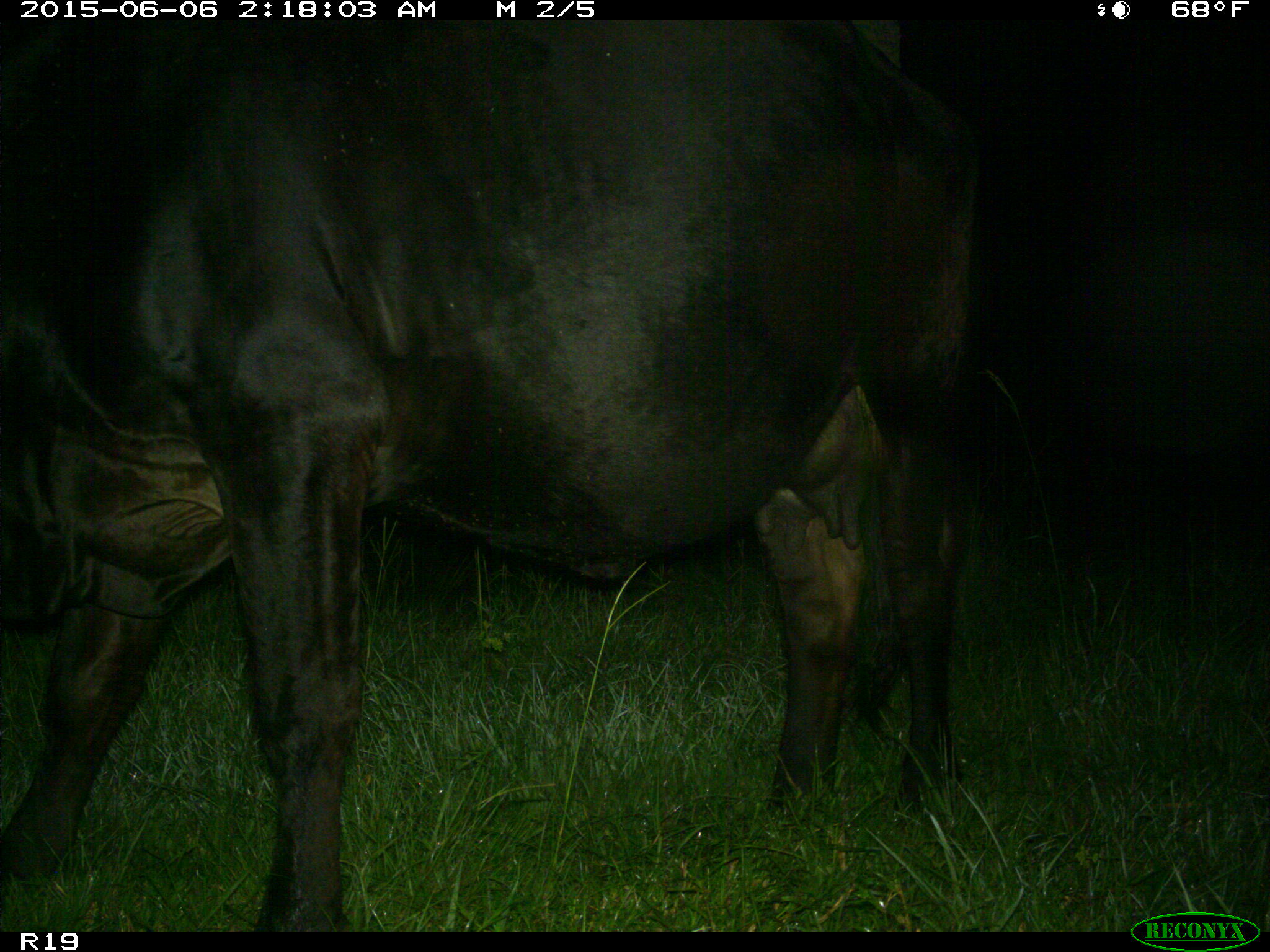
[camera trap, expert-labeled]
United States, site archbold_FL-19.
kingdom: Animalia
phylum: Chordata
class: Mammalia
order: Artiodactyla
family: Bovidae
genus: Bos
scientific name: Bos taurus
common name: domestic cow